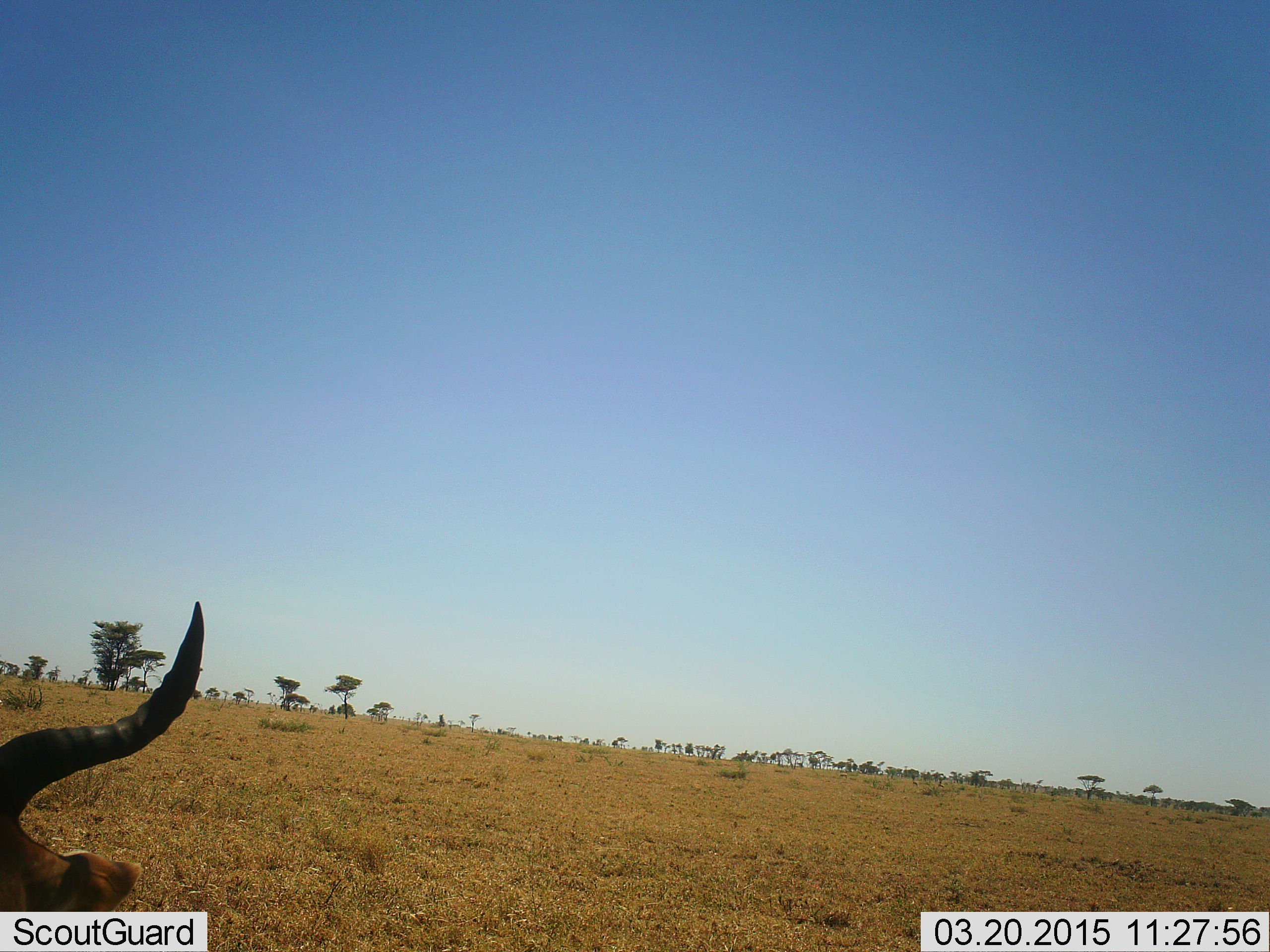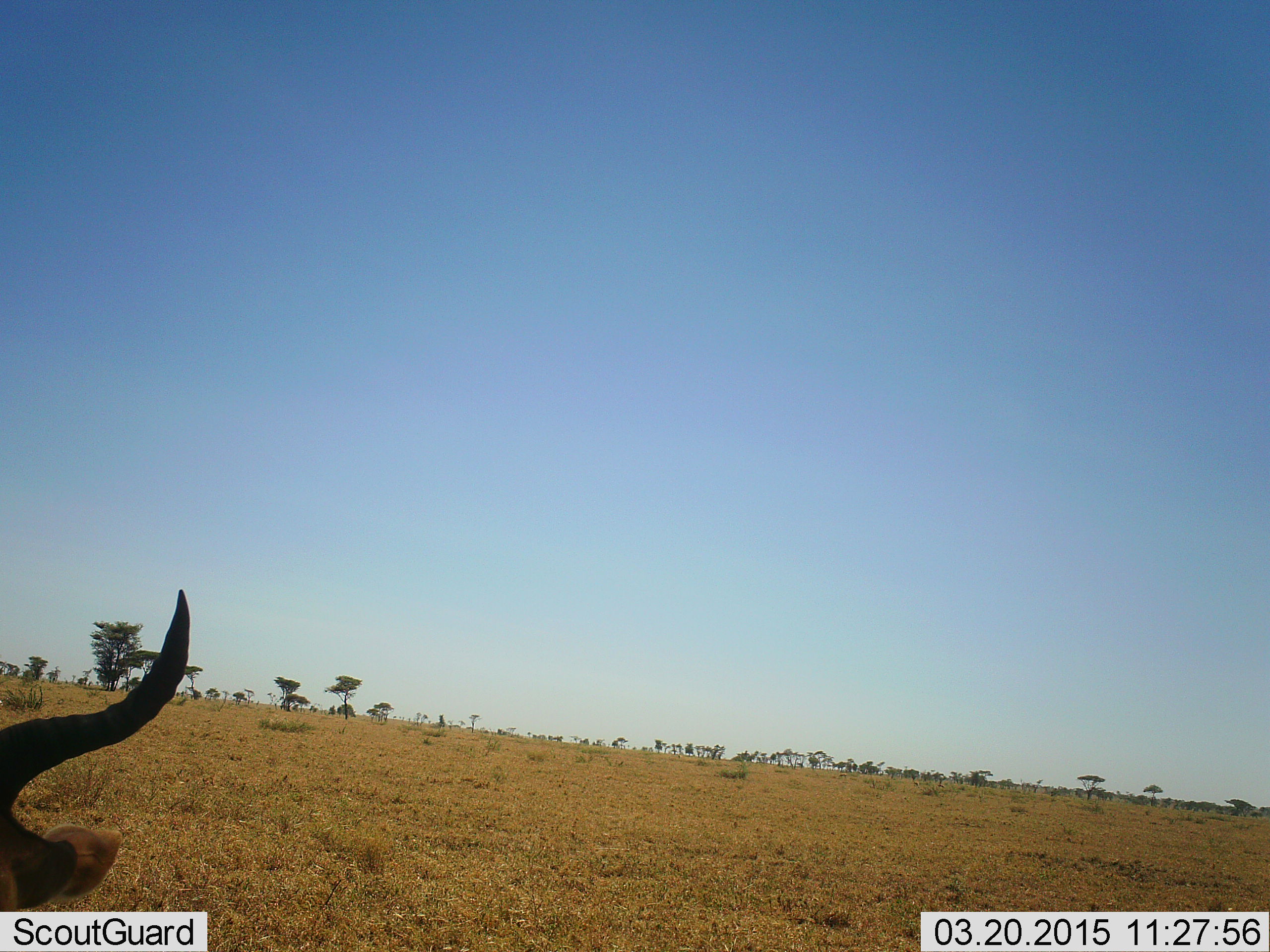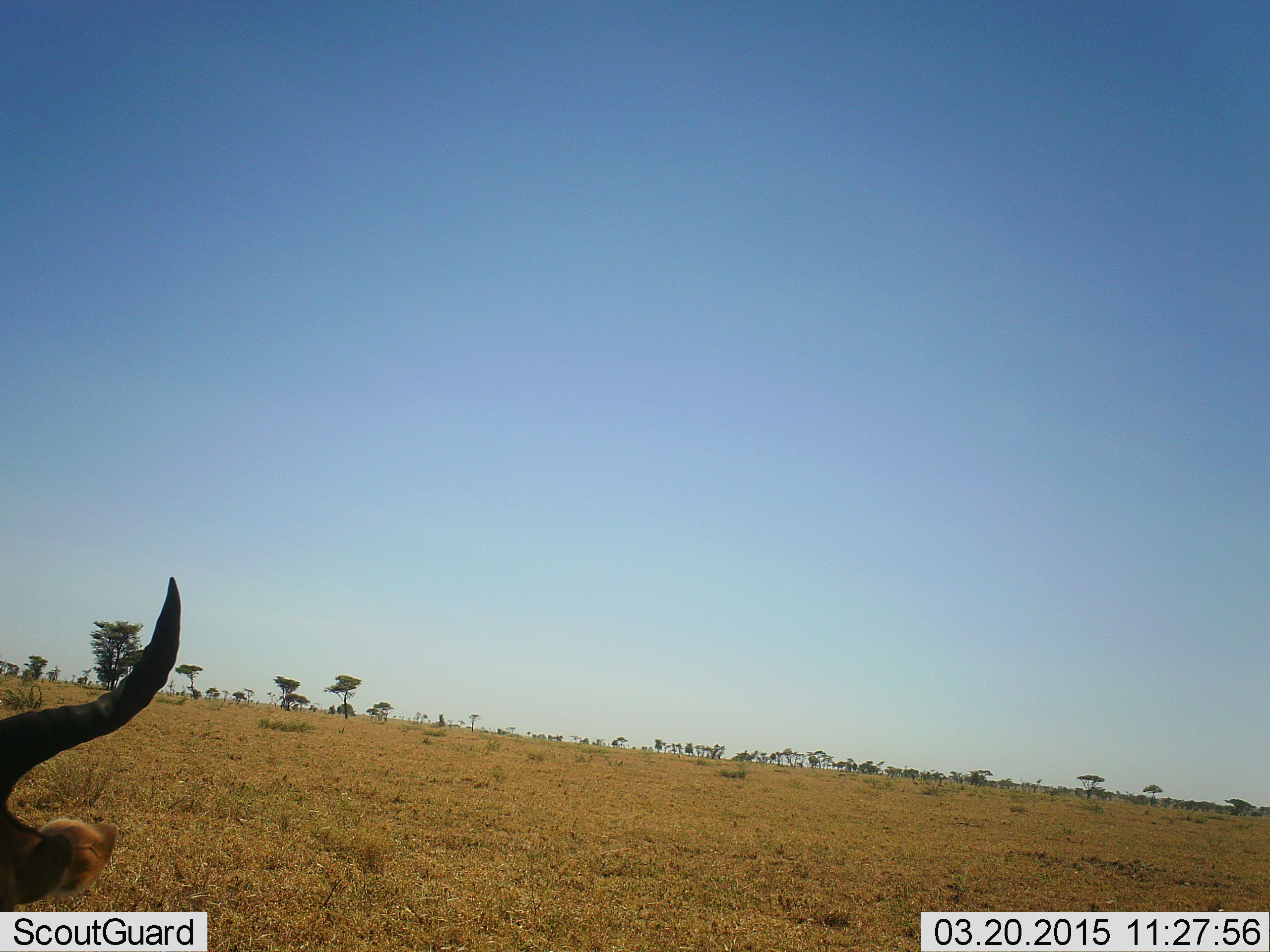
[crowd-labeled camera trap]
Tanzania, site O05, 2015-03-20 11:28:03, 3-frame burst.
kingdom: Animalia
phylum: Chordata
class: Mammalia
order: Artiodactyla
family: Bovidae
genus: Alcelaphus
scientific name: Alcelaphus buselaphus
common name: hartebeest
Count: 1.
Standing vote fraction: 50%.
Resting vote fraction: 50%.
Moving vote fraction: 0%.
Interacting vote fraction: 0%.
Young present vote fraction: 0%.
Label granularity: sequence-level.